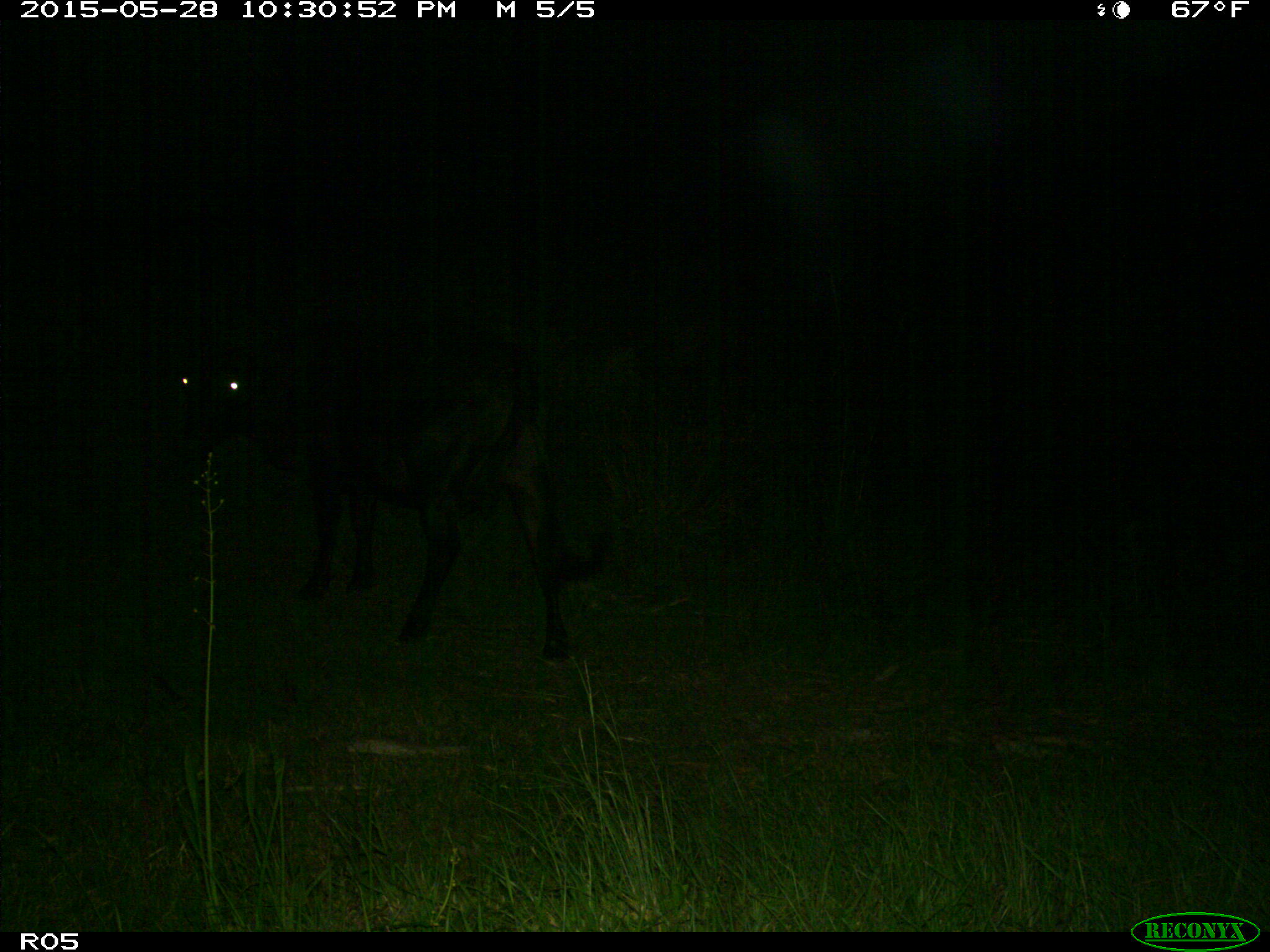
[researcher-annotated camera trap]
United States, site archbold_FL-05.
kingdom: Animalia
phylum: Chordata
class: Mammalia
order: Artiodactyla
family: Bovidae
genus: Bos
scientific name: Bos taurus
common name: domestic cow